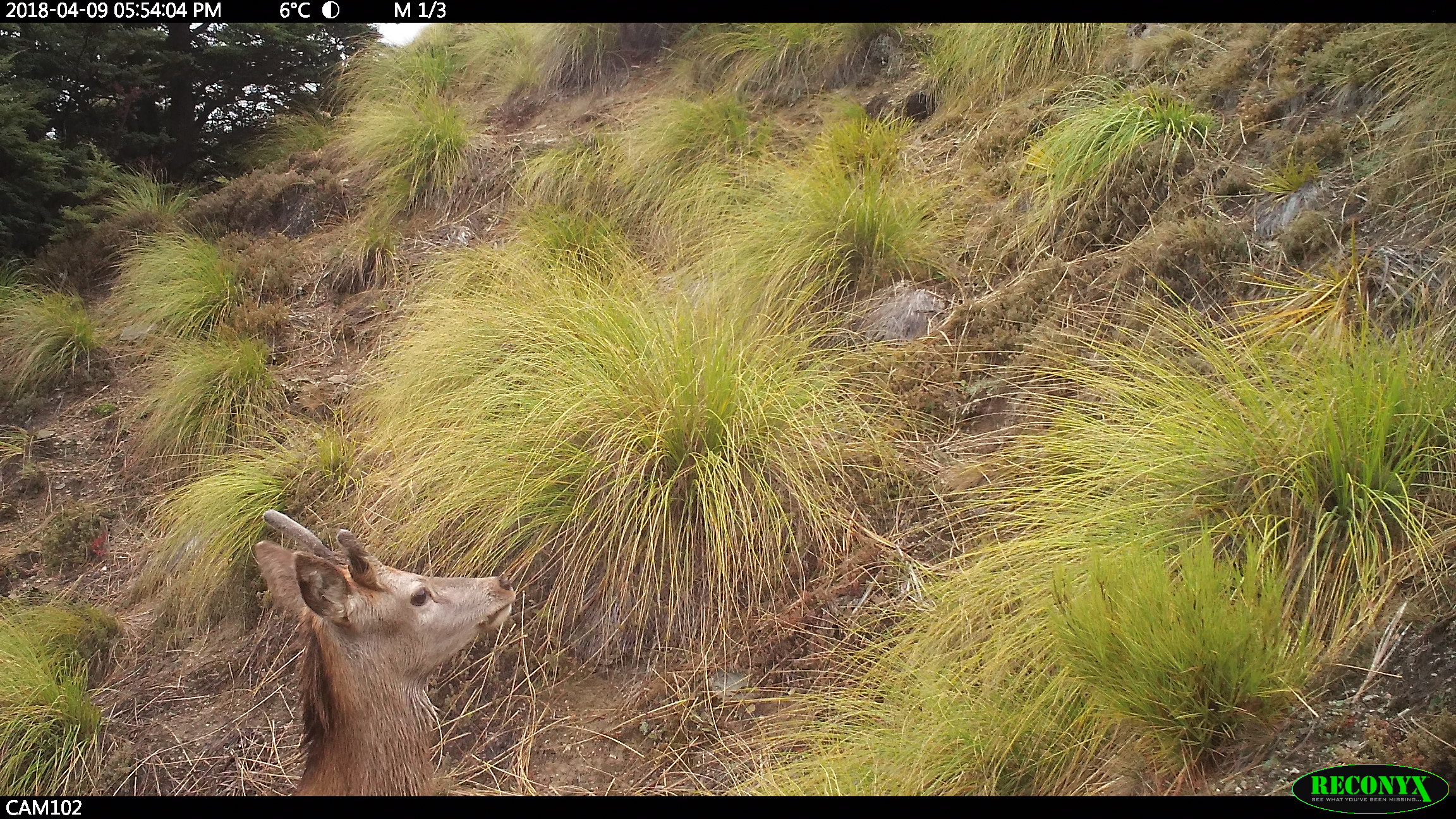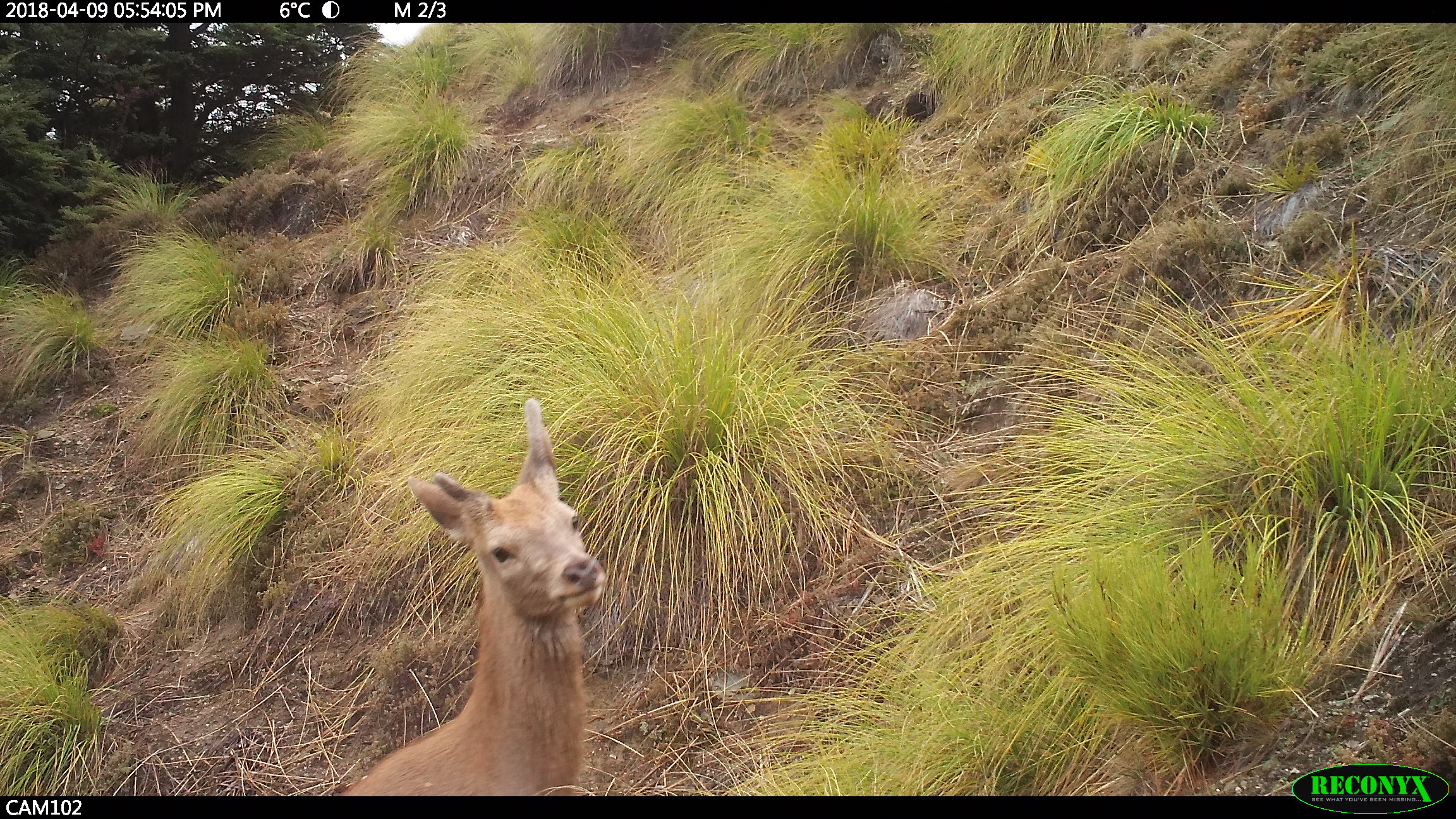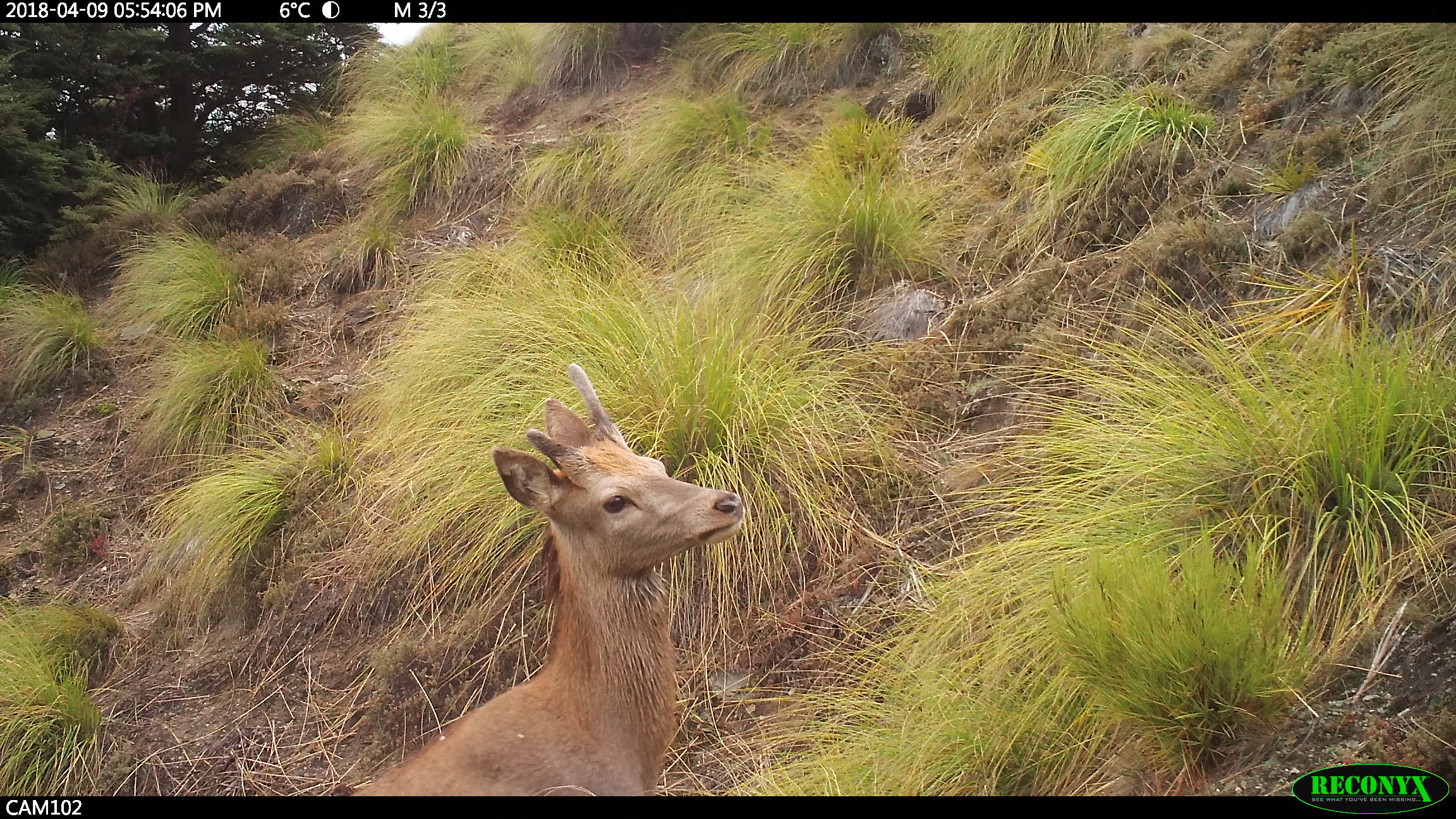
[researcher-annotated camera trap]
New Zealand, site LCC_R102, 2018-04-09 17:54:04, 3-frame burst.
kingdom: Animalia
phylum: Chordata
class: Mammalia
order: Artiodactyla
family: Cervidae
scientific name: Cervidae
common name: deer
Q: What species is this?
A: Deer (Cervidae).